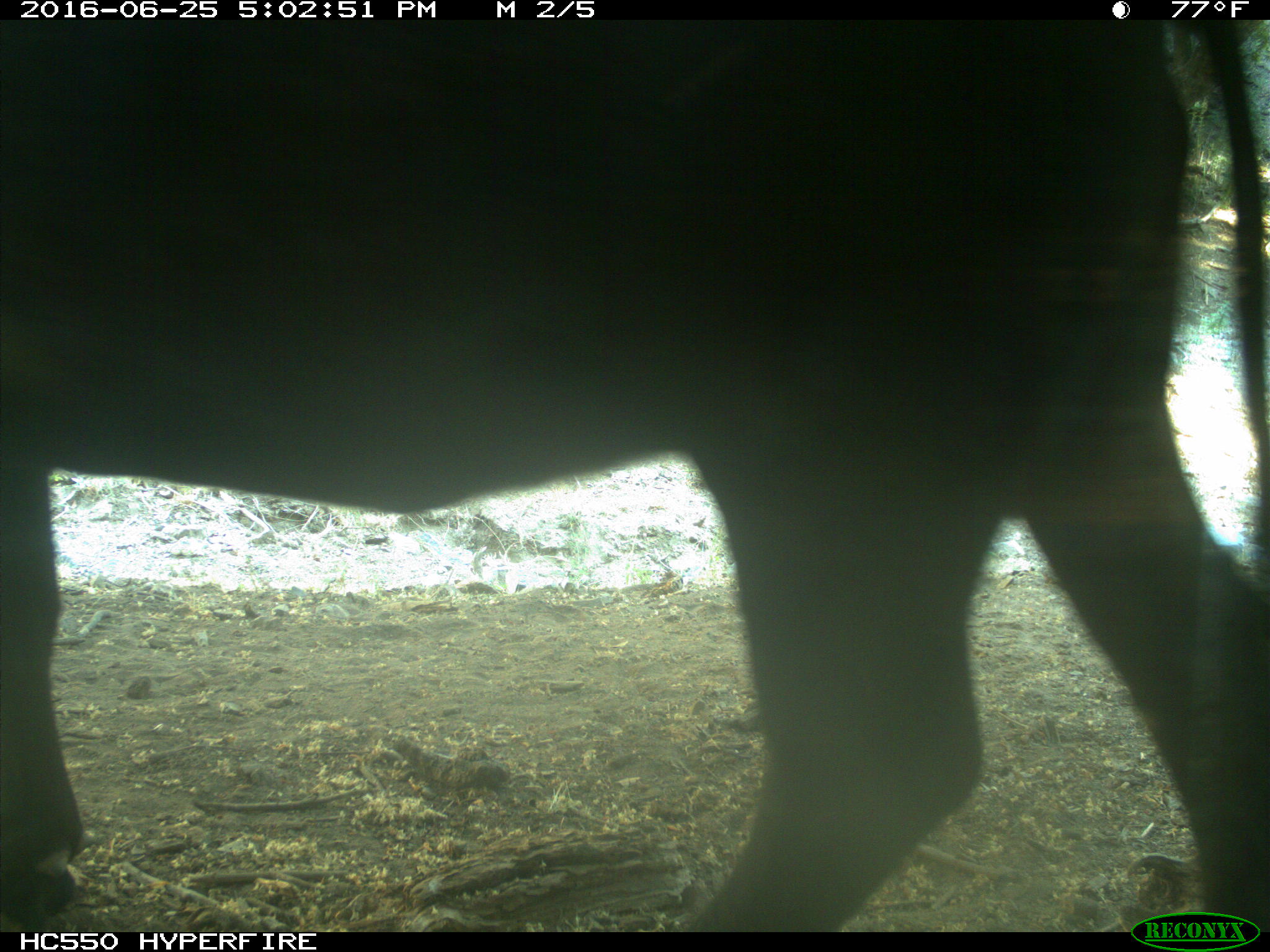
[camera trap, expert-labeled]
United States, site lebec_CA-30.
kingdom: Animalia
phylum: Chordata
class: Mammalia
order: Artiodactyla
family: Bovidae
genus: Bos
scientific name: Bos taurus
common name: domestic cow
Bos taurus (domestic cow).